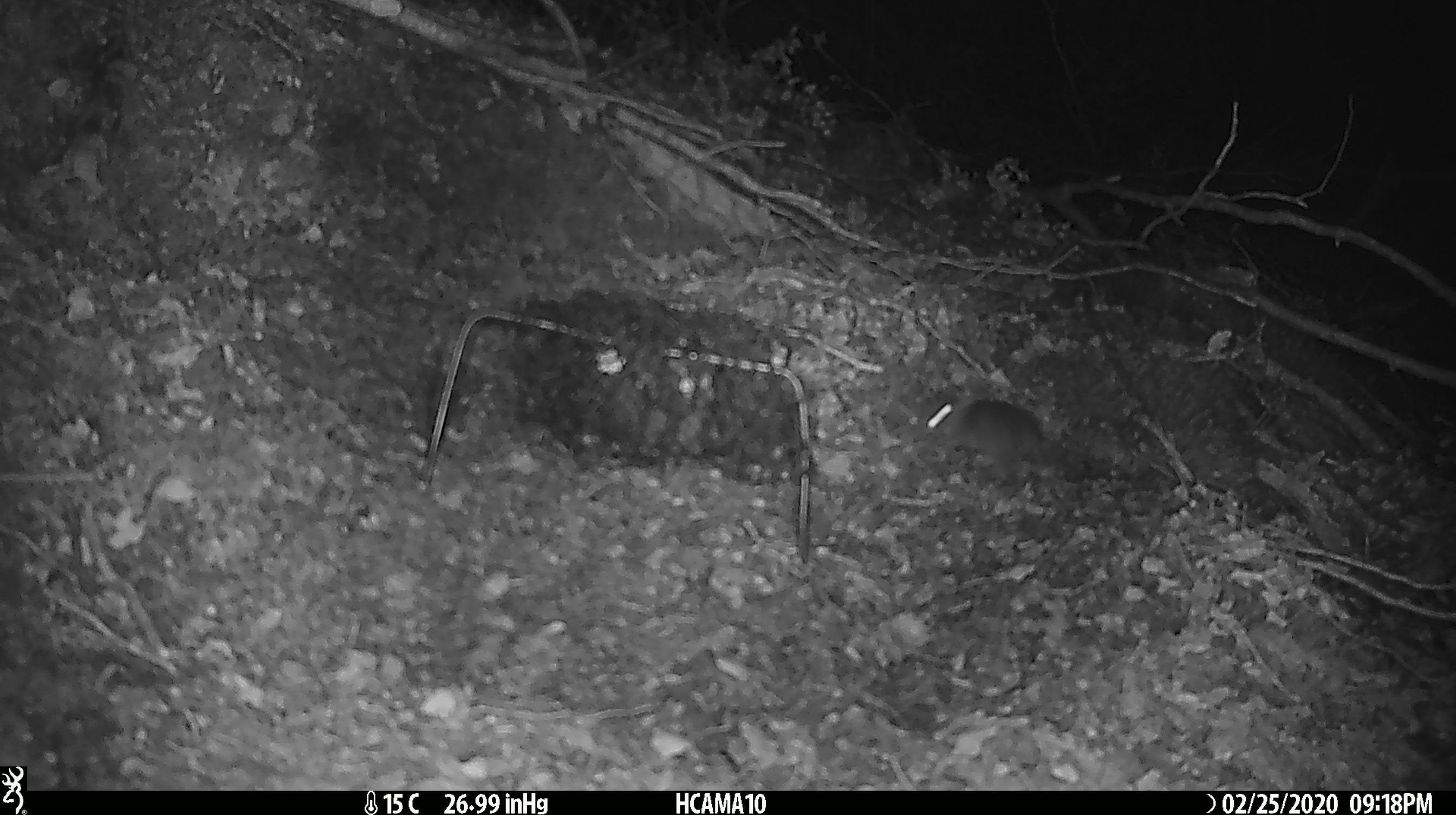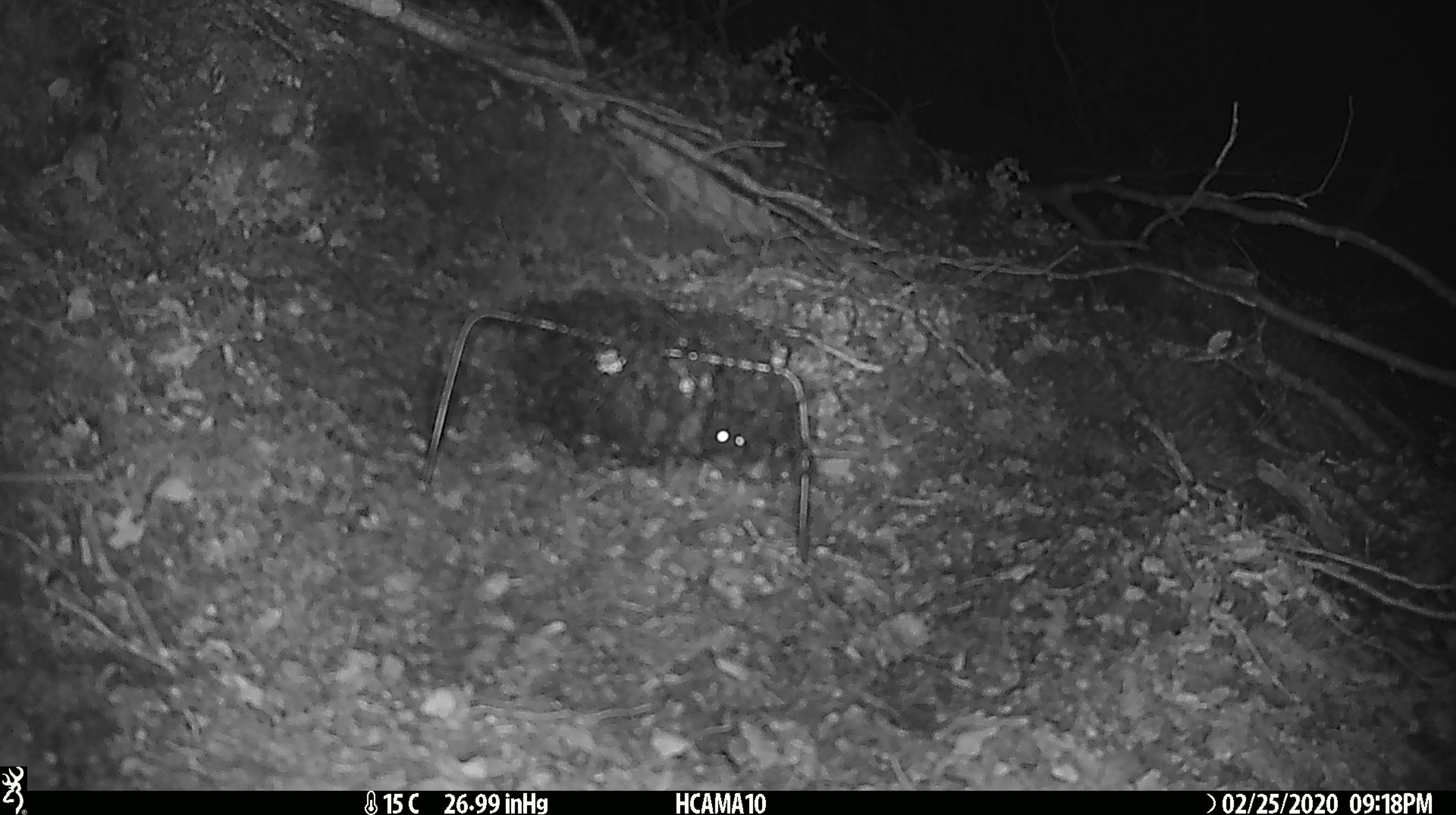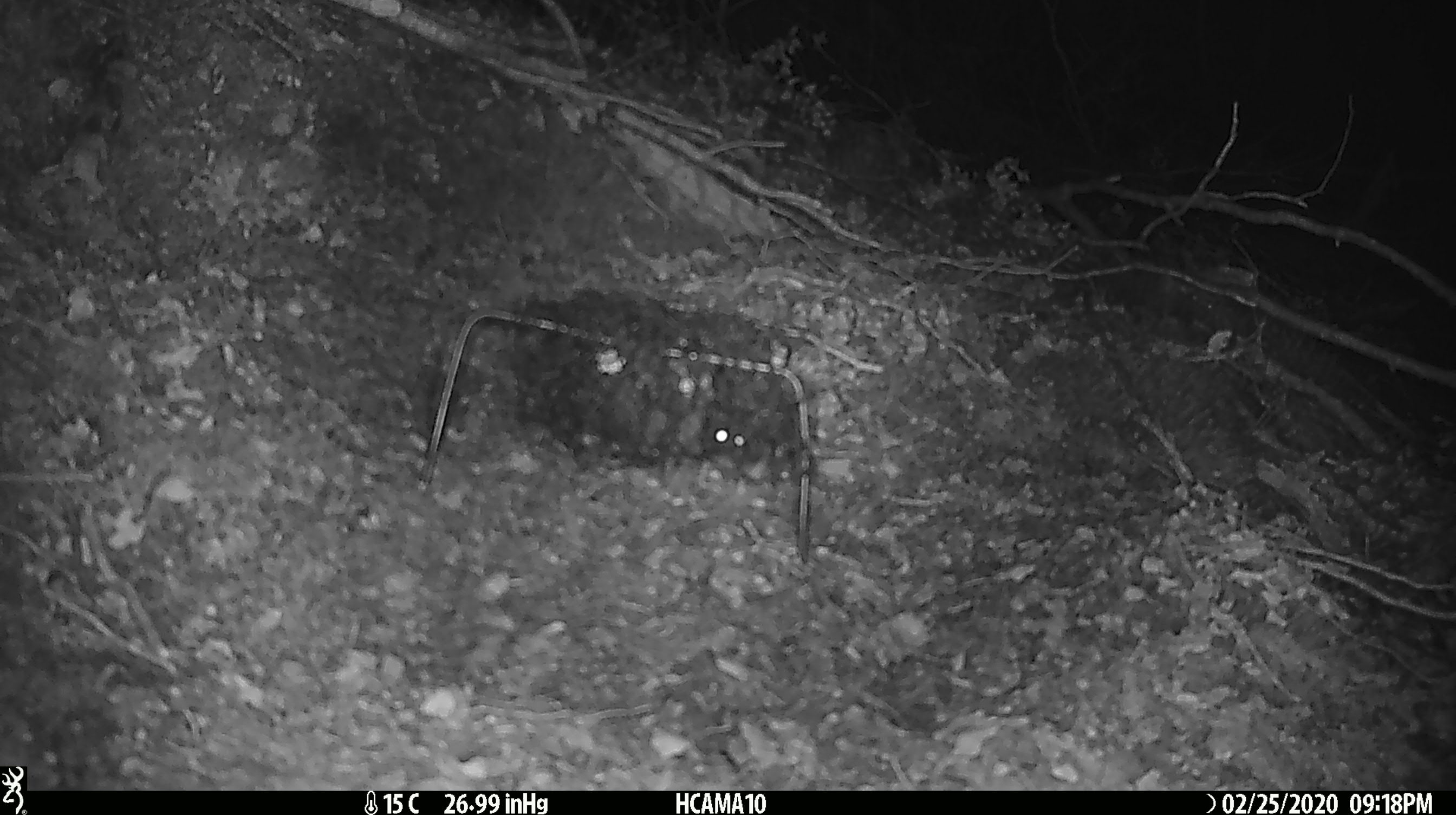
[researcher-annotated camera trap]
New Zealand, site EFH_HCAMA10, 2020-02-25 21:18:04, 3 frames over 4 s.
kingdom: Animalia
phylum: Chordata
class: Mammalia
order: Rodentia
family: Muridae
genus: Mus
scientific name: Mus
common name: mouse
Mouse (Mus).